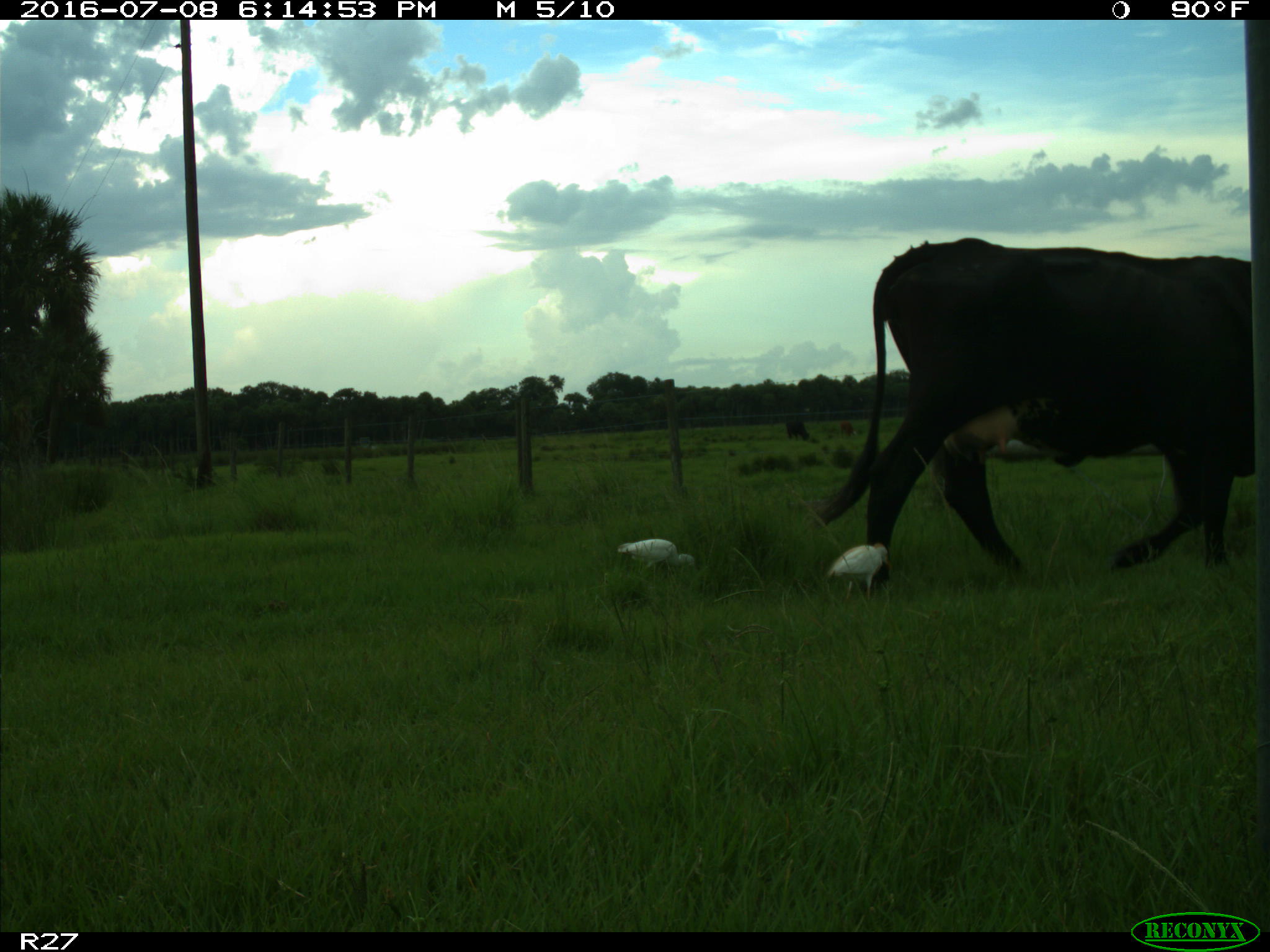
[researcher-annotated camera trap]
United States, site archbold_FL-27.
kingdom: Animalia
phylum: Chordata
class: Mammalia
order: Artiodactyla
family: Bovidae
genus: Bos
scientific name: Bos taurus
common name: domestic cow